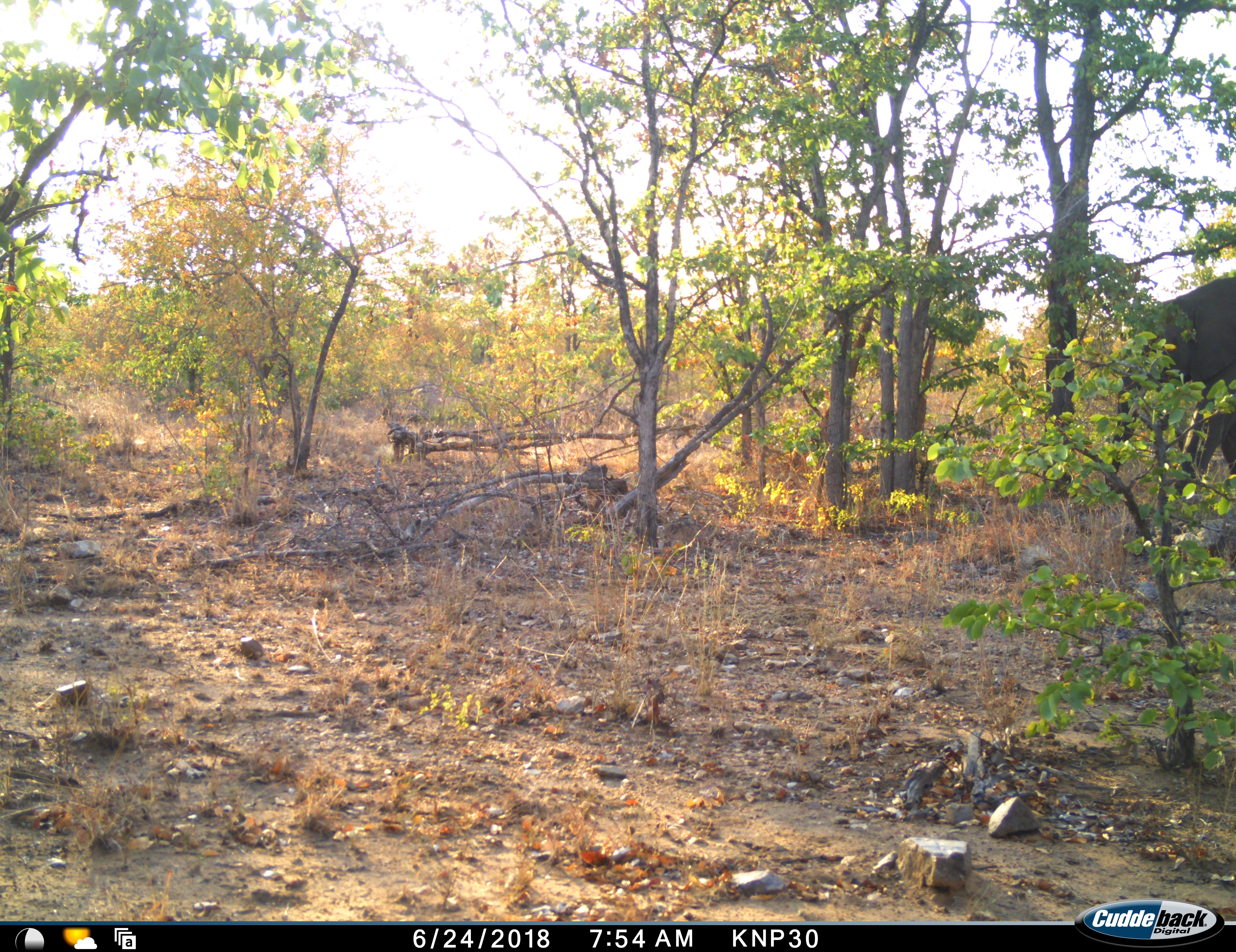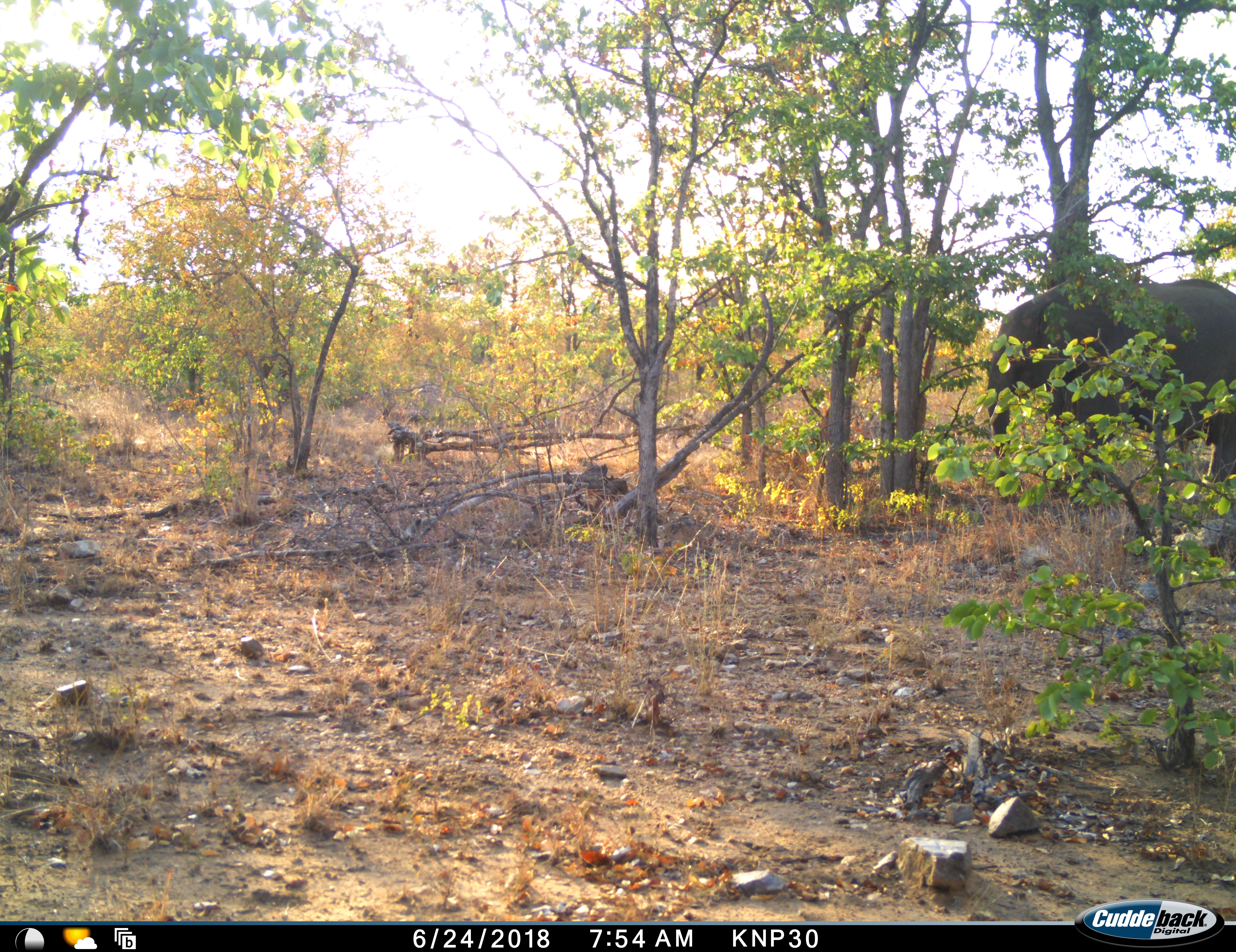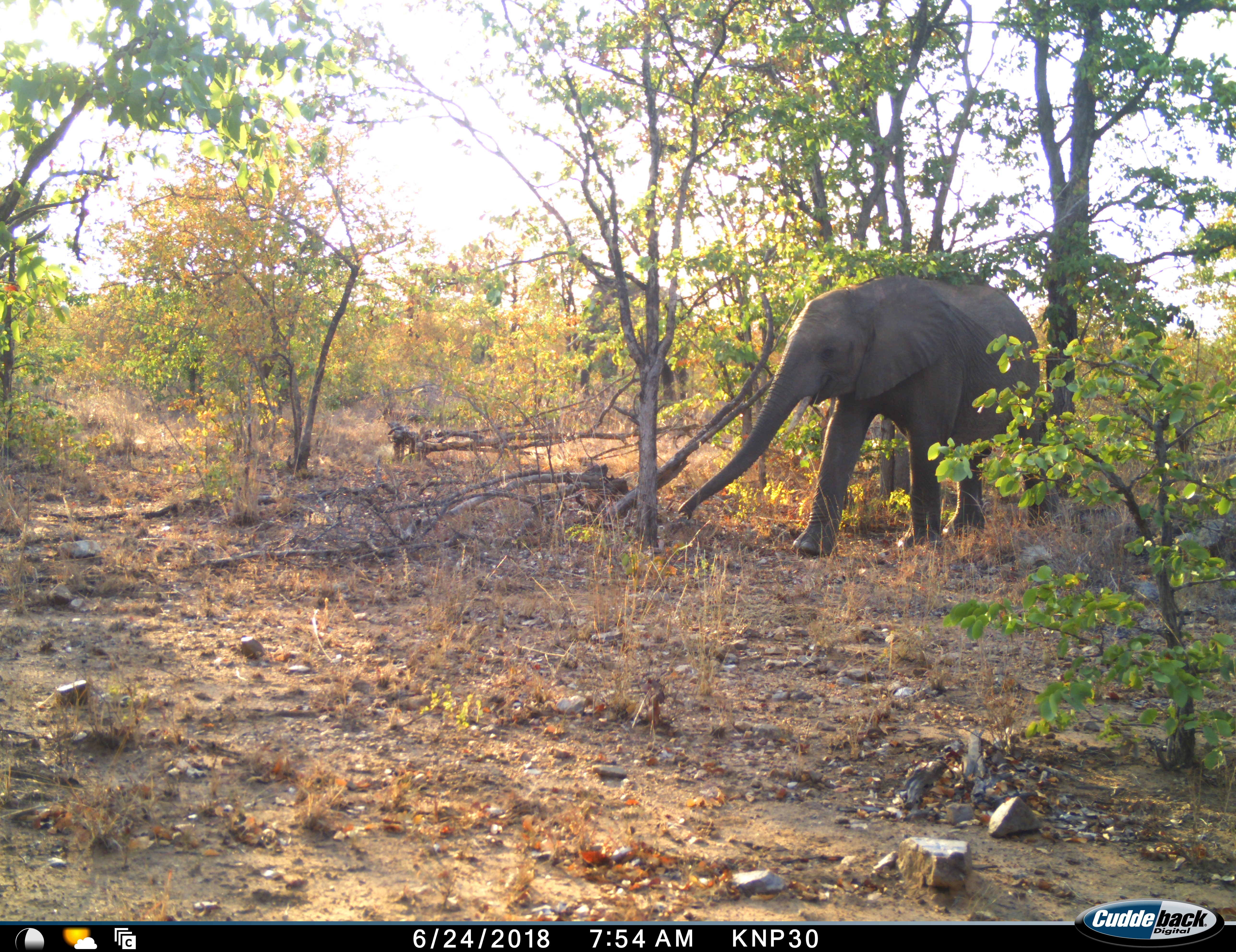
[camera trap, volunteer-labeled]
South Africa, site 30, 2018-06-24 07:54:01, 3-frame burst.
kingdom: Animalia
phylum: Chordata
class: Mammalia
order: Proboscidea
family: Elephantidae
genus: Loxodonta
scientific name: Loxodonta africana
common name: african bush elephant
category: elephant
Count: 2.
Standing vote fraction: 0%.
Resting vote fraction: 0%.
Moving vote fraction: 100%.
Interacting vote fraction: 0%.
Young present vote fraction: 25%.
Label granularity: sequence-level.